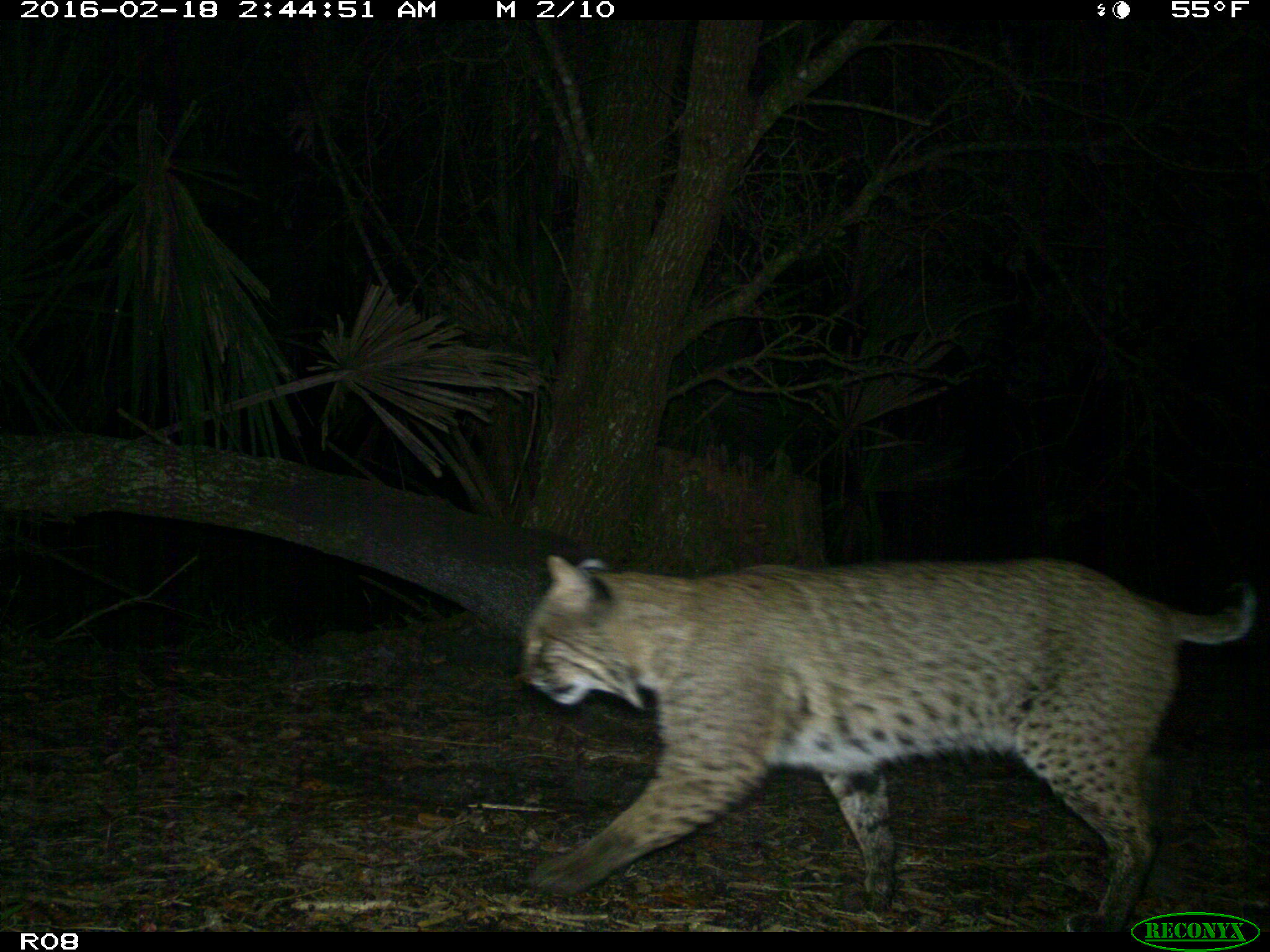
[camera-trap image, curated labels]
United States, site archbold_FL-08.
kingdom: Animalia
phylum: Chordata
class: Mammalia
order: Carnivora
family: Felidae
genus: Lynx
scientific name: Lynx rufus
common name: bobcat